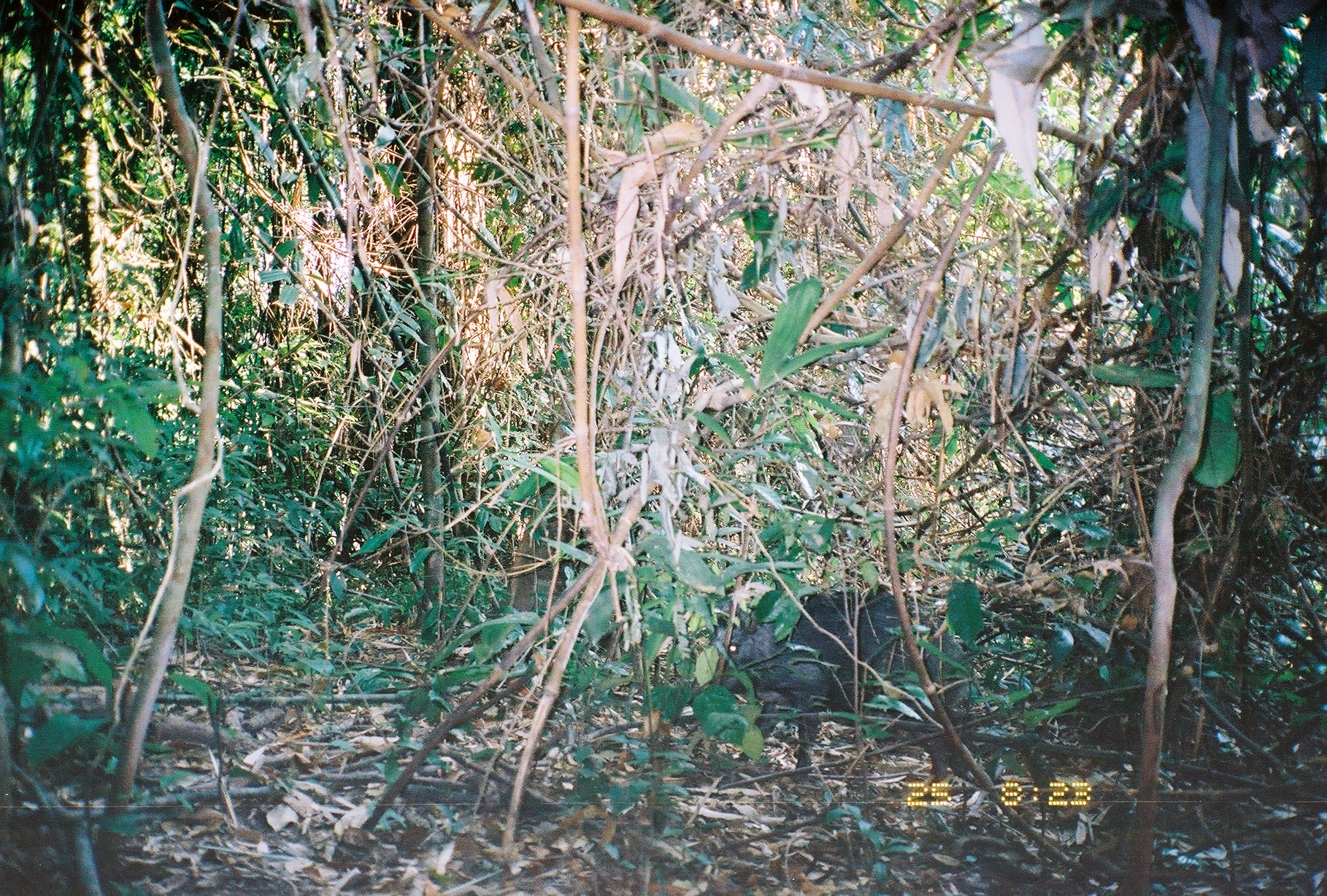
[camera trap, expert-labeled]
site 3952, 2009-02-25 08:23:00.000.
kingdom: Animalia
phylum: Chordata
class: Mammalia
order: Artiodactyla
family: Suidae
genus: Sus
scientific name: Sus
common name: pigs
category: sus sp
Sus sp (pigs) (Sus), count 1.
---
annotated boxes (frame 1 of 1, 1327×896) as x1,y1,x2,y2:
sus sp: 685,579,978,792